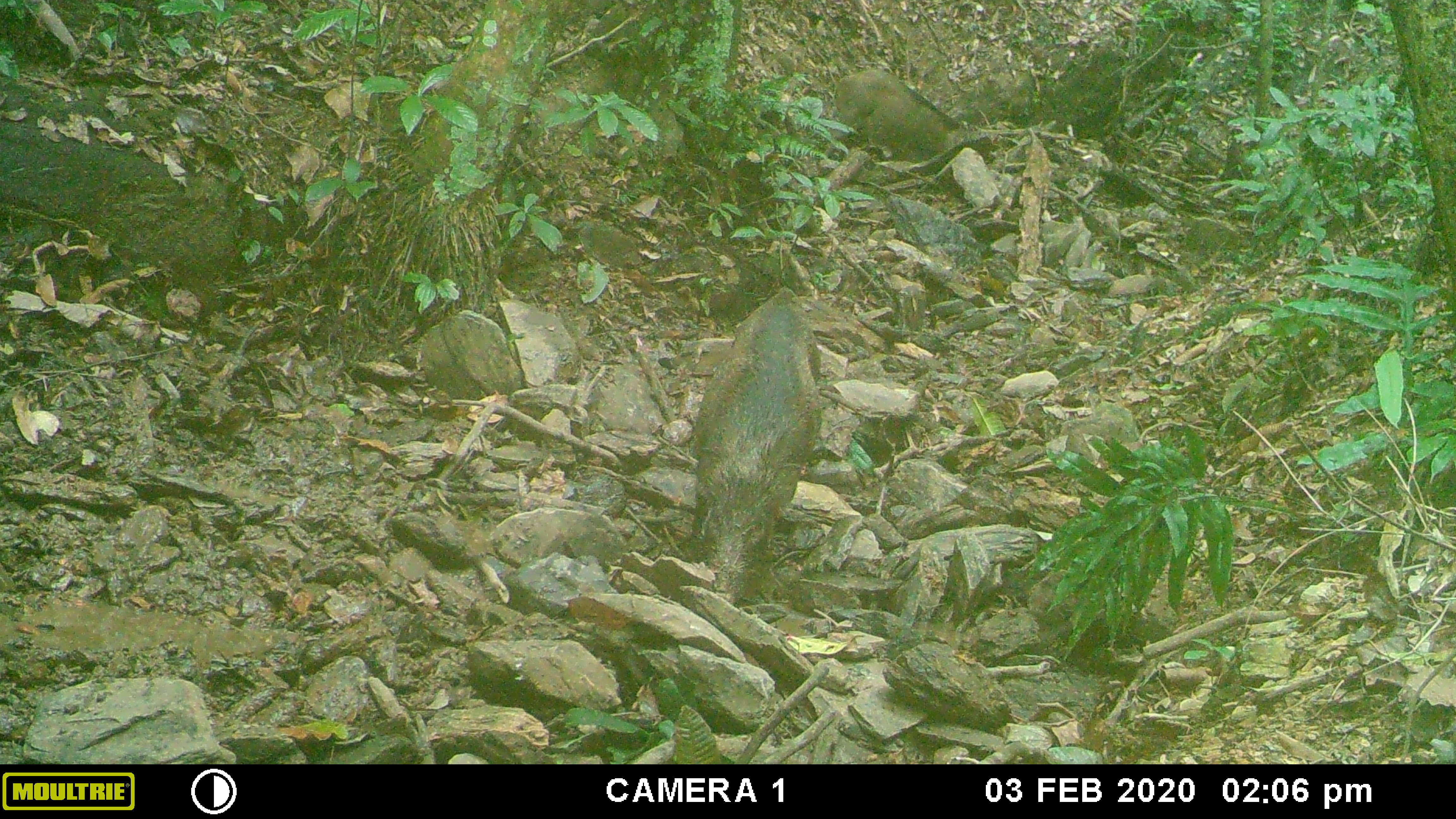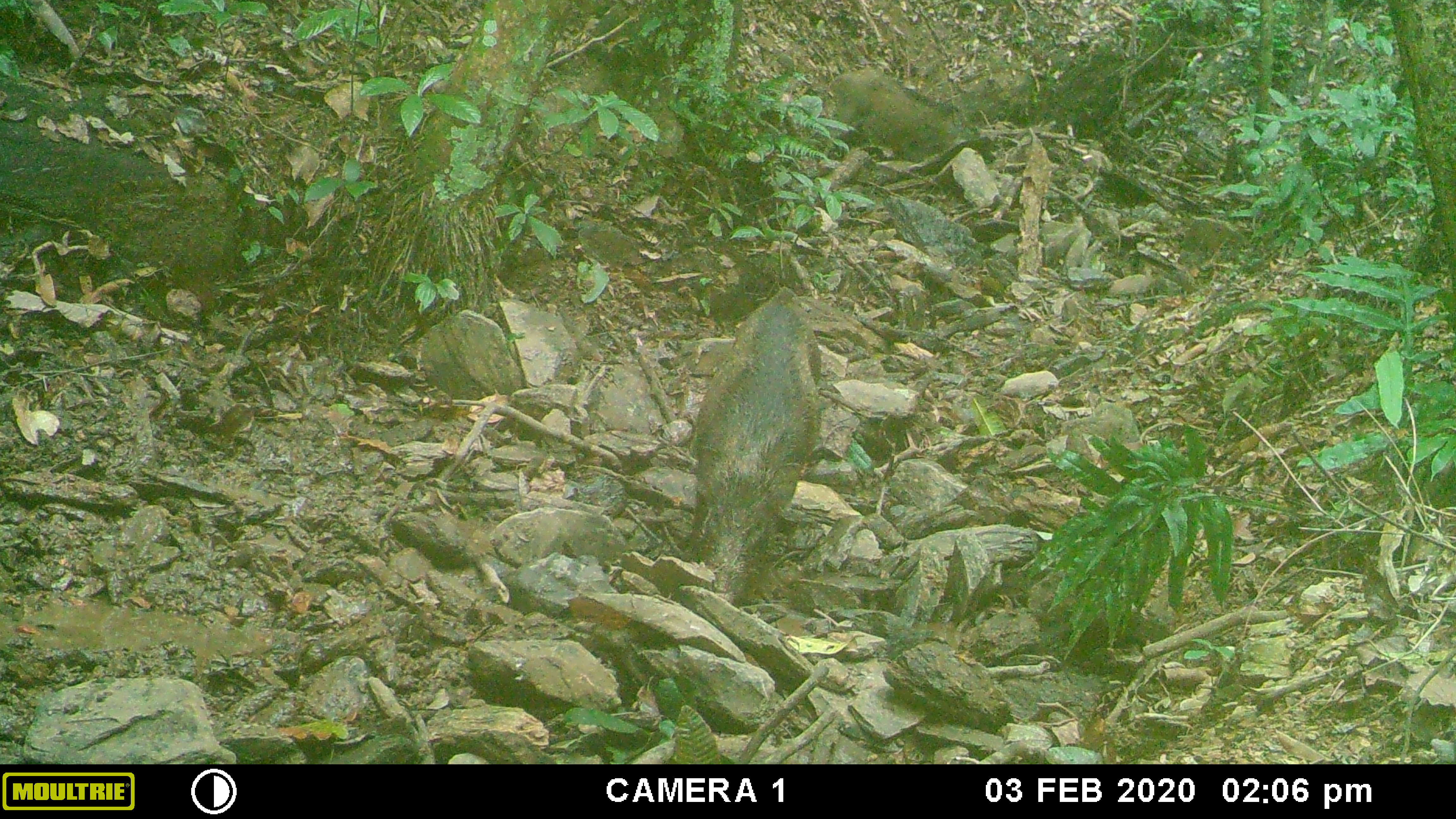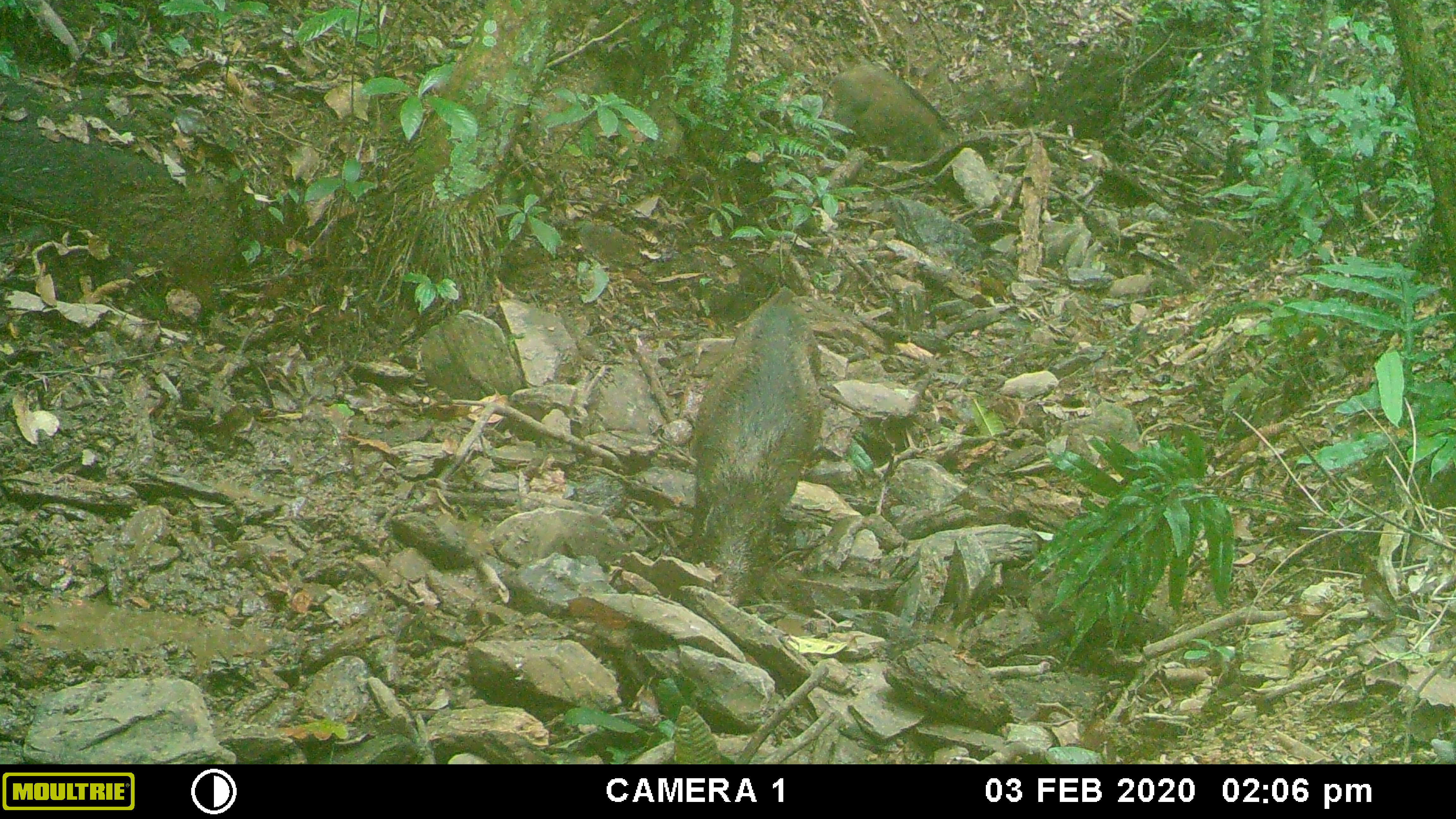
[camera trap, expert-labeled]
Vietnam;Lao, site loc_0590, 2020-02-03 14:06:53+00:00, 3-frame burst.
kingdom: Animalia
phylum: Chordata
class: Mammalia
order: Artiodactyla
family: Suidae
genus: Sus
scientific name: Sus scrofa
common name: eurasian wild pig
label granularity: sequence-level